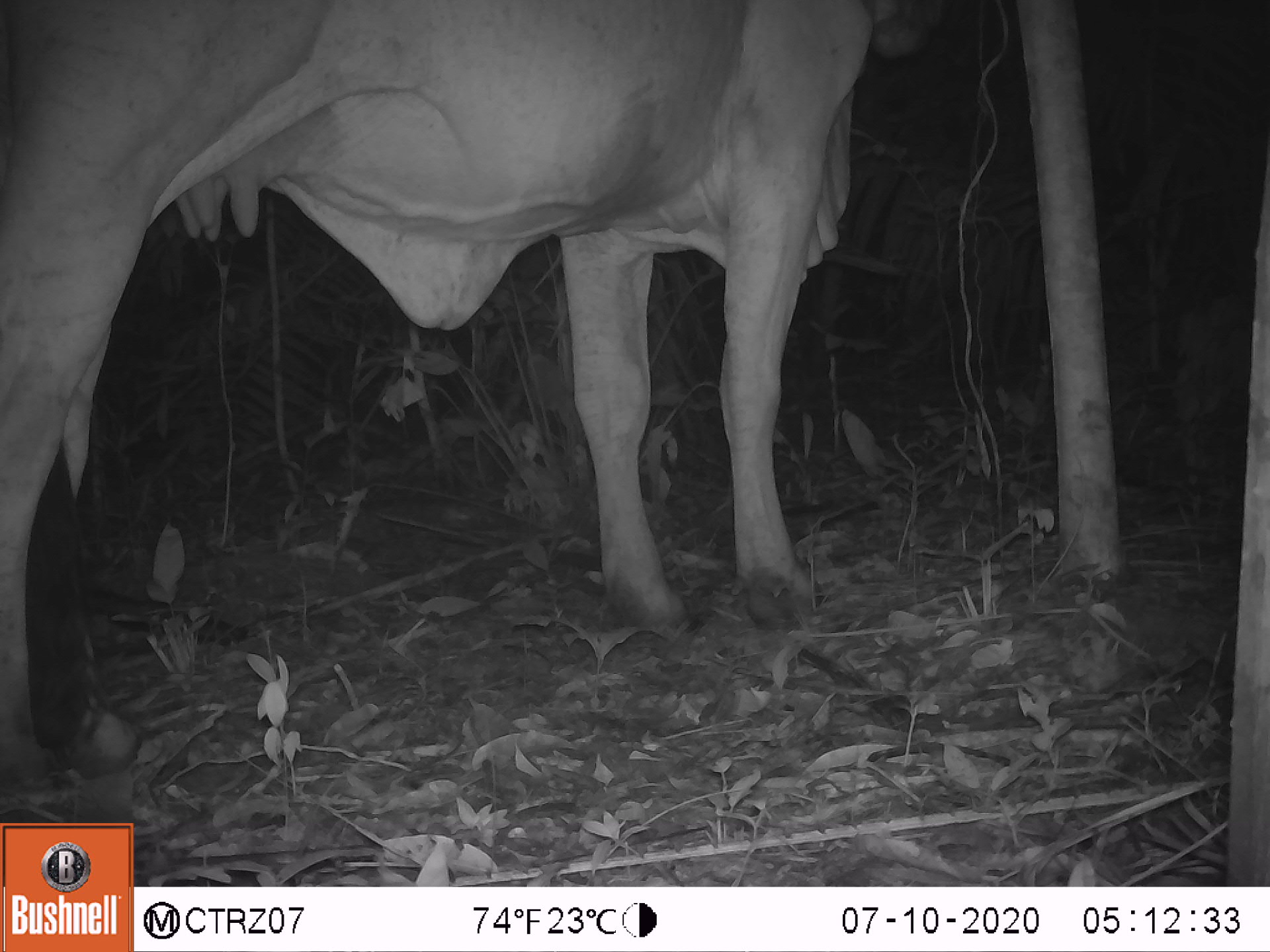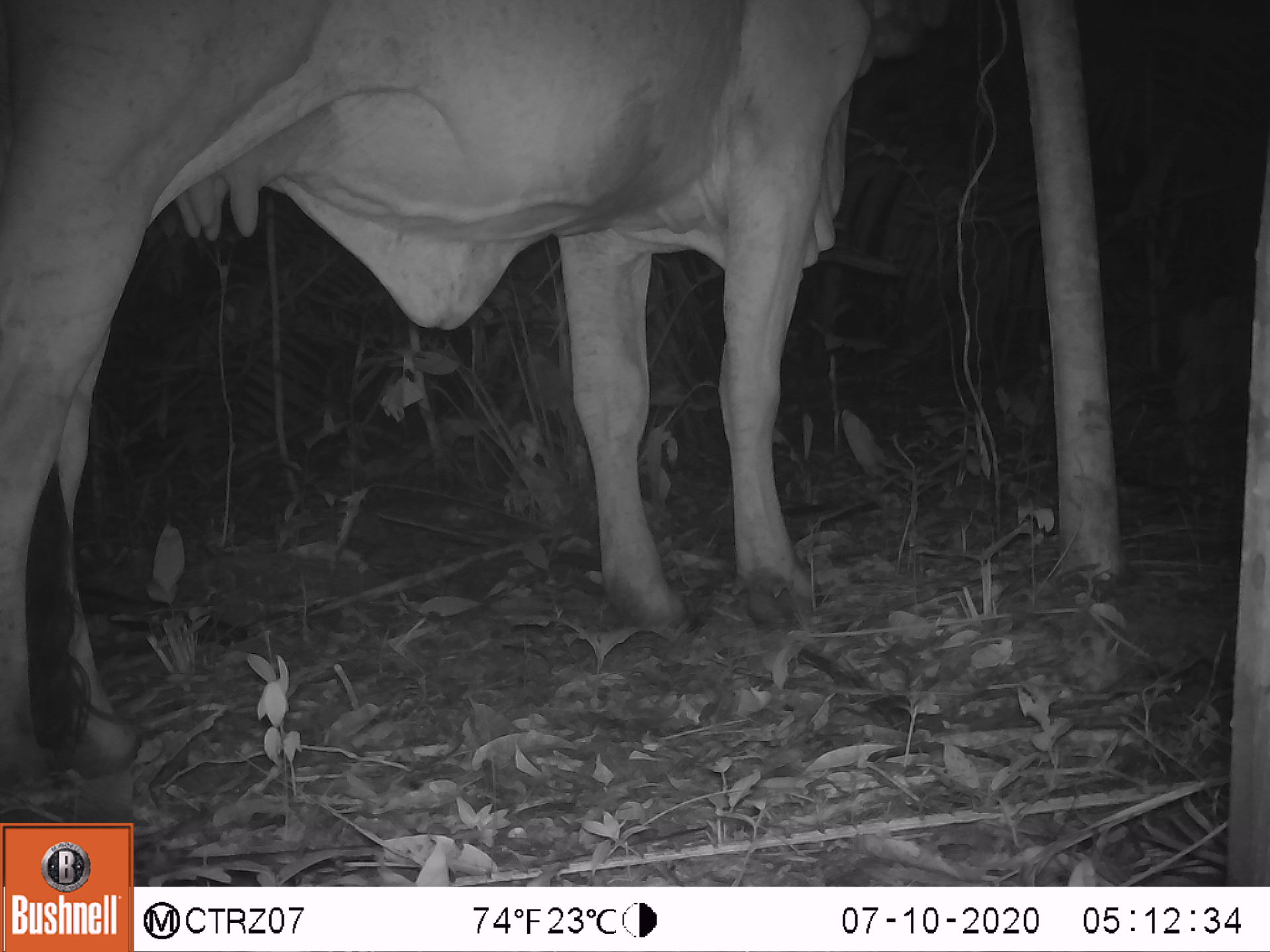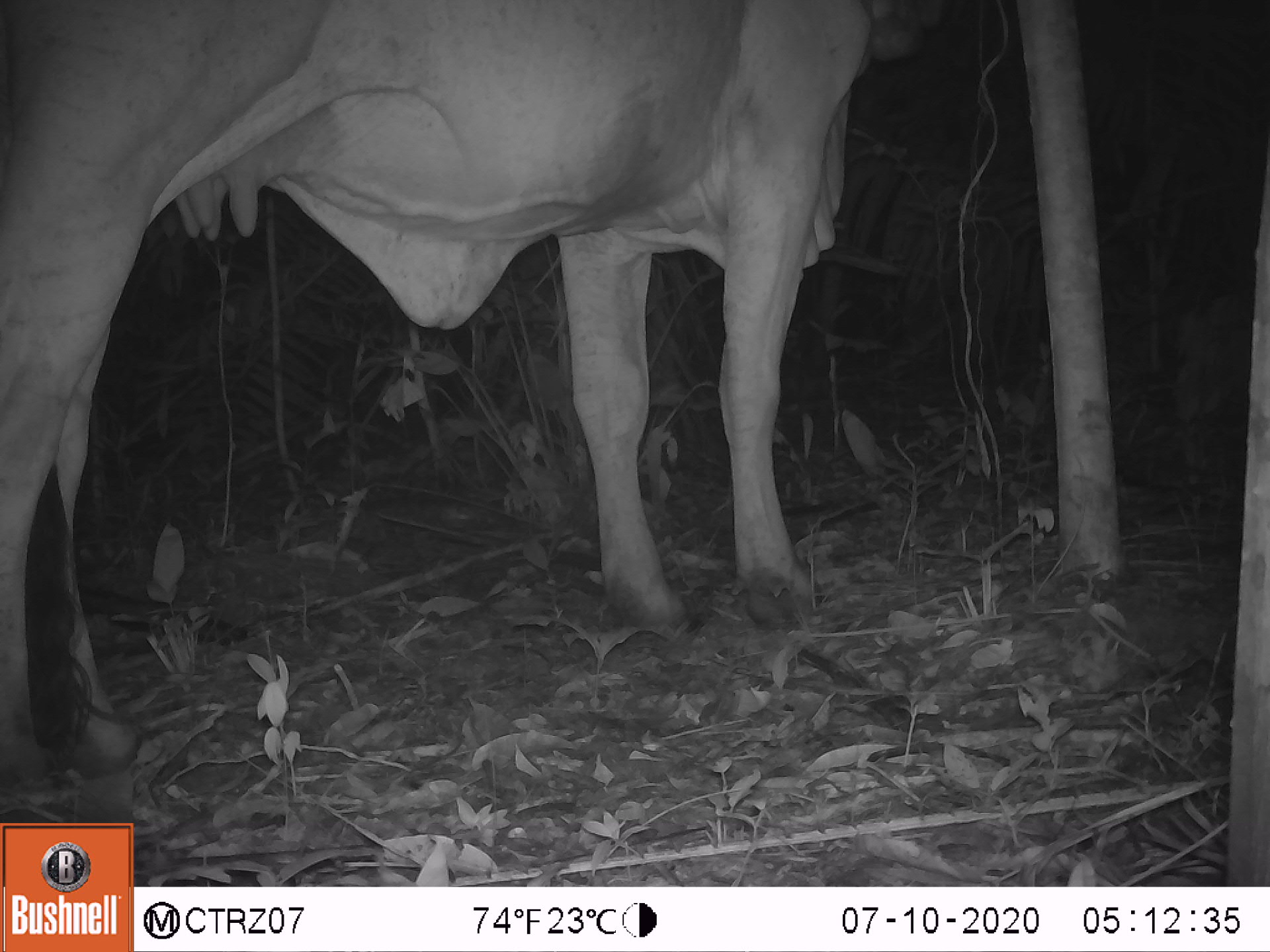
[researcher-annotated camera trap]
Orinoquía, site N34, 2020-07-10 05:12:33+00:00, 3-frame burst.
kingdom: Animalia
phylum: Chordata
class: Mammalia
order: Artiodactyla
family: Bovidae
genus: Bos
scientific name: Bos taurus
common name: cow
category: cattle